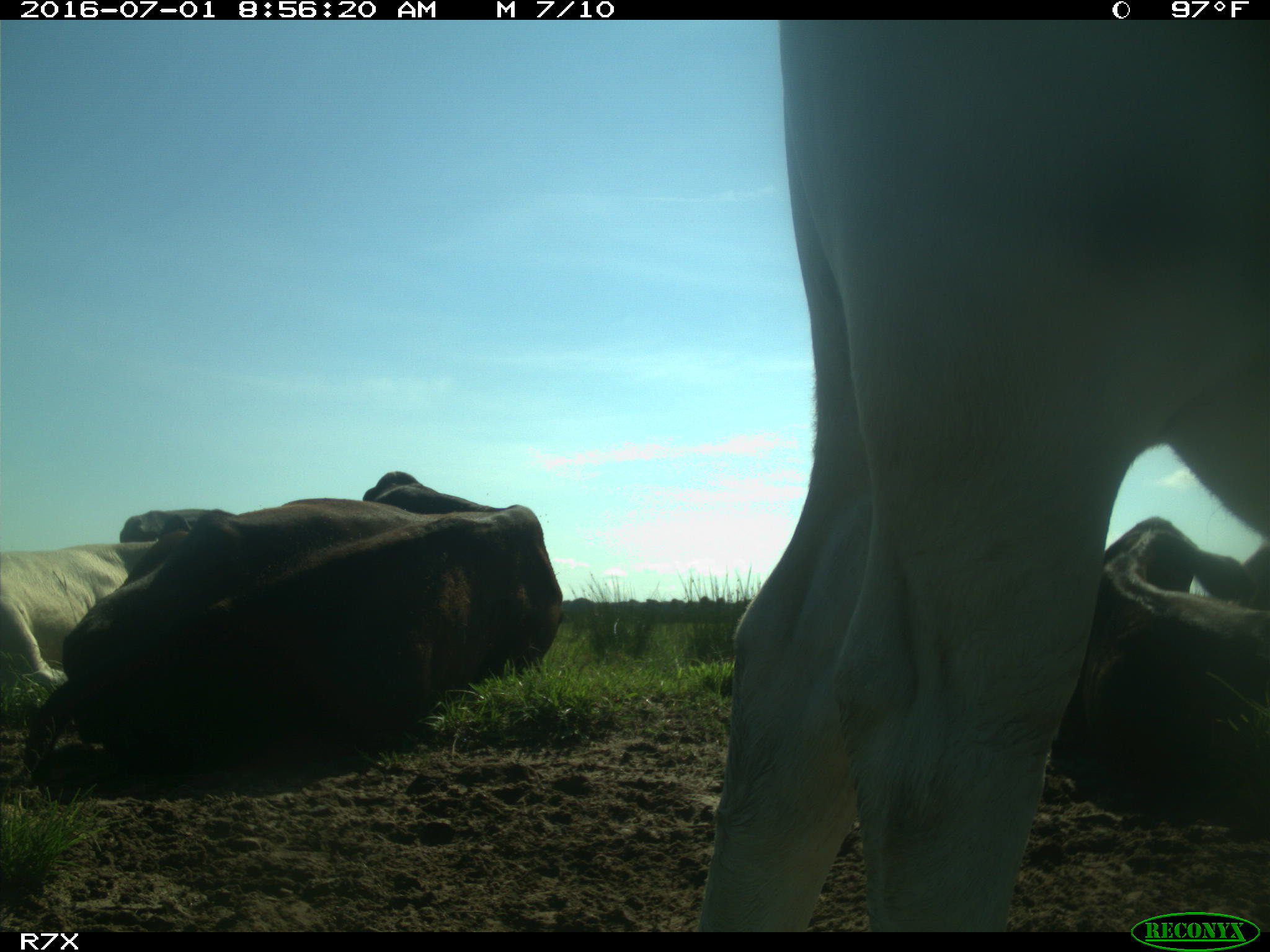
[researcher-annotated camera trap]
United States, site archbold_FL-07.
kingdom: Animalia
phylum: Chordata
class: Mammalia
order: Artiodactyla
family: Bovidae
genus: Bos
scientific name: Bos taurus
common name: domestic cow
Bos taurus (domestic cow).